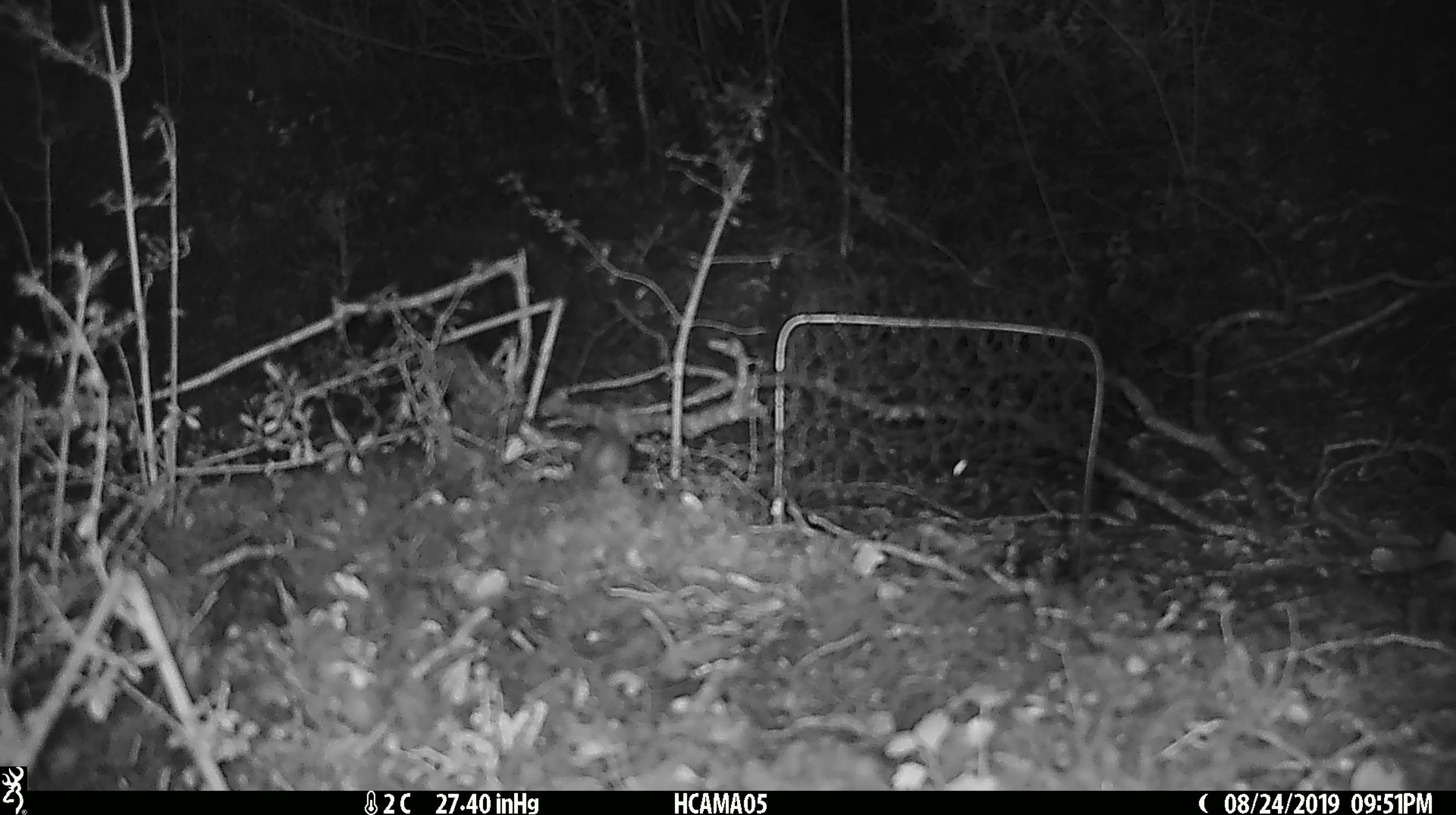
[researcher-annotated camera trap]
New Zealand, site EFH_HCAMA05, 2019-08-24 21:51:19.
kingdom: Animalia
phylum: Chordata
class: Mammalia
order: Rodentia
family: Muridae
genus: Mus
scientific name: Mus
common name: mouse